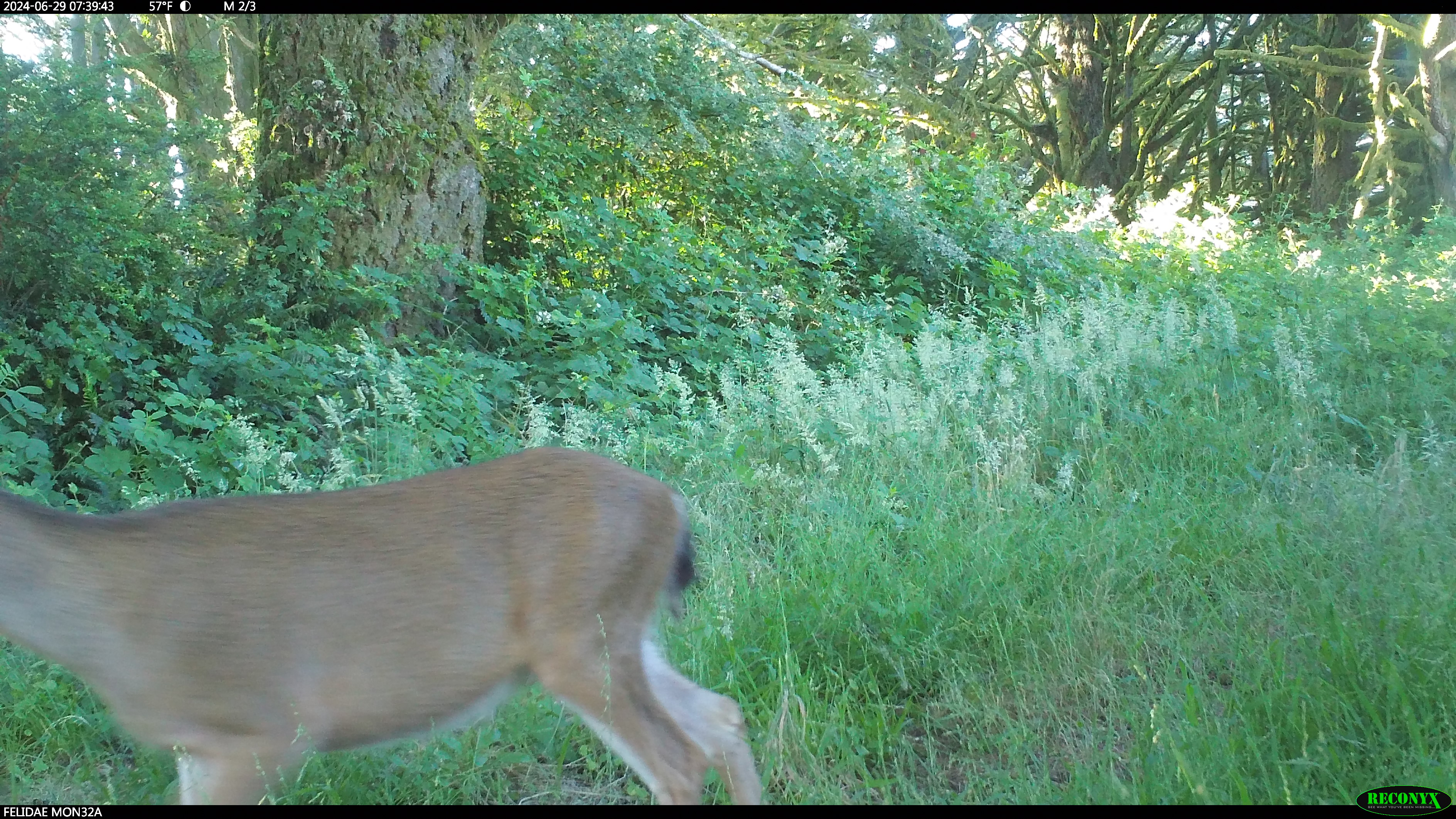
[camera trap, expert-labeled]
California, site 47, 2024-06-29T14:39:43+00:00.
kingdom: Animalia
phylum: Chordata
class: Mammalia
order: Artiodactyla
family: Cervidae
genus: Odocoileus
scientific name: Odocoileus hemionus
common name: mule deer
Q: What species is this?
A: Mule deer (Odocoileus hemionus).